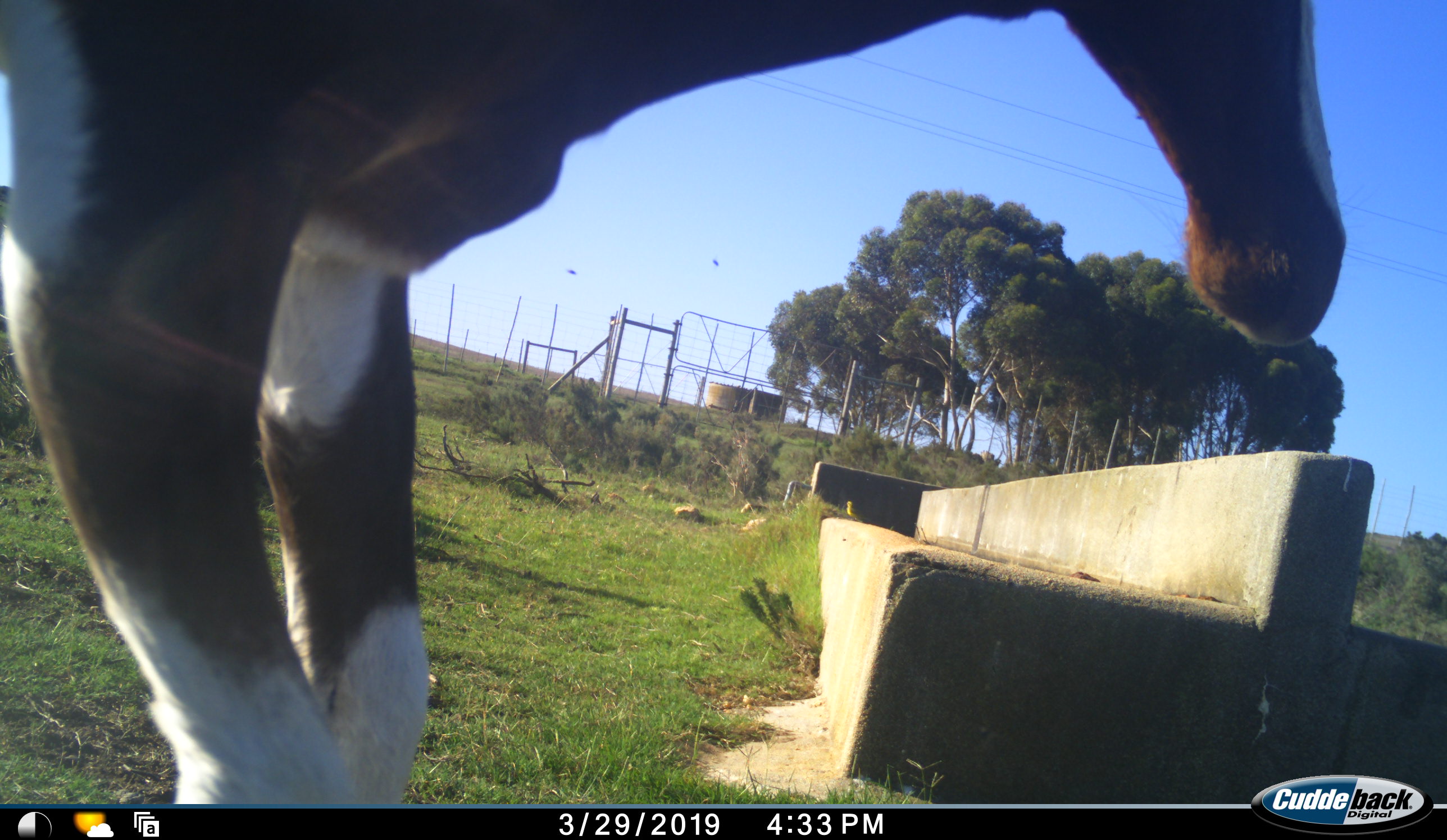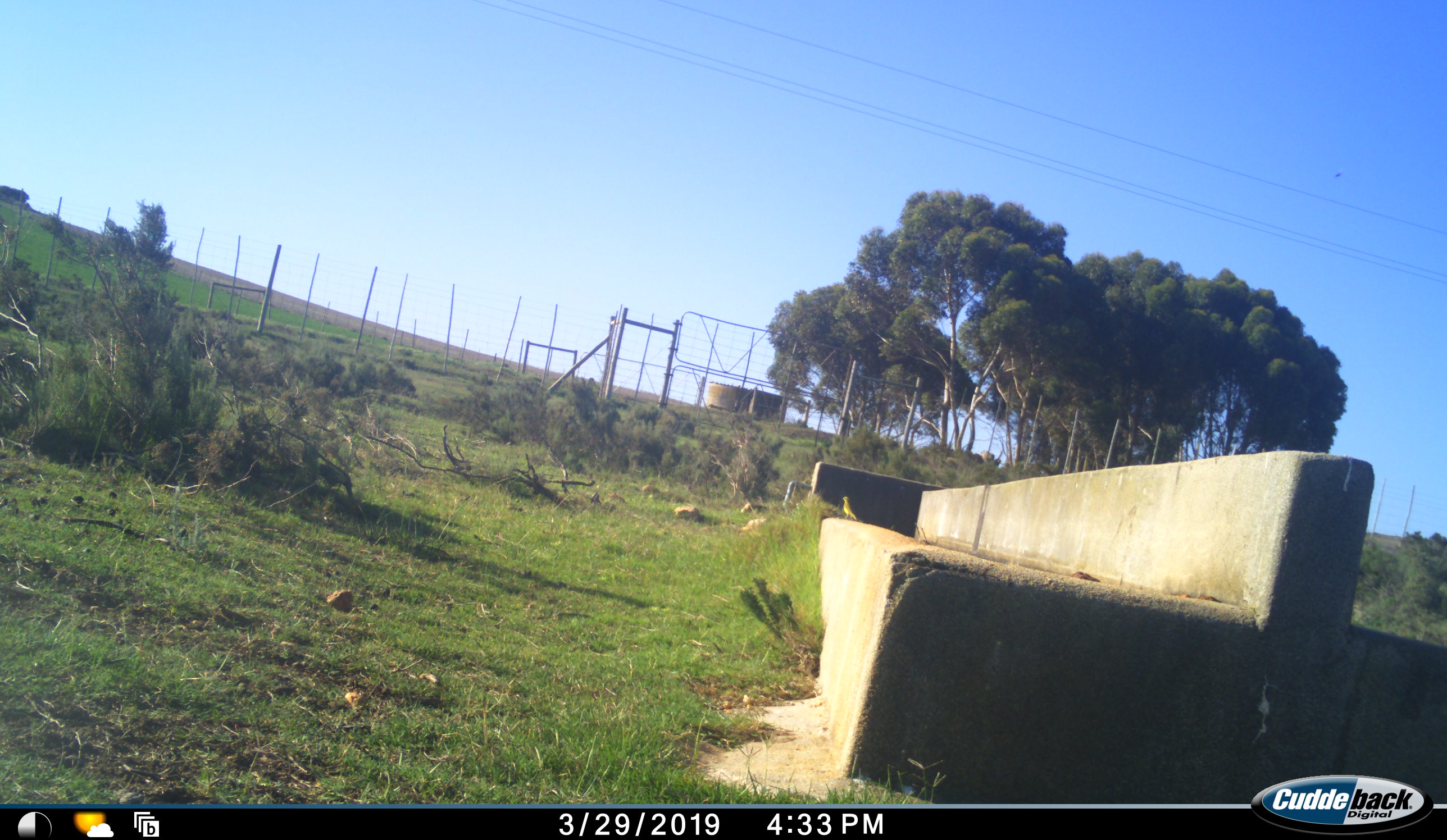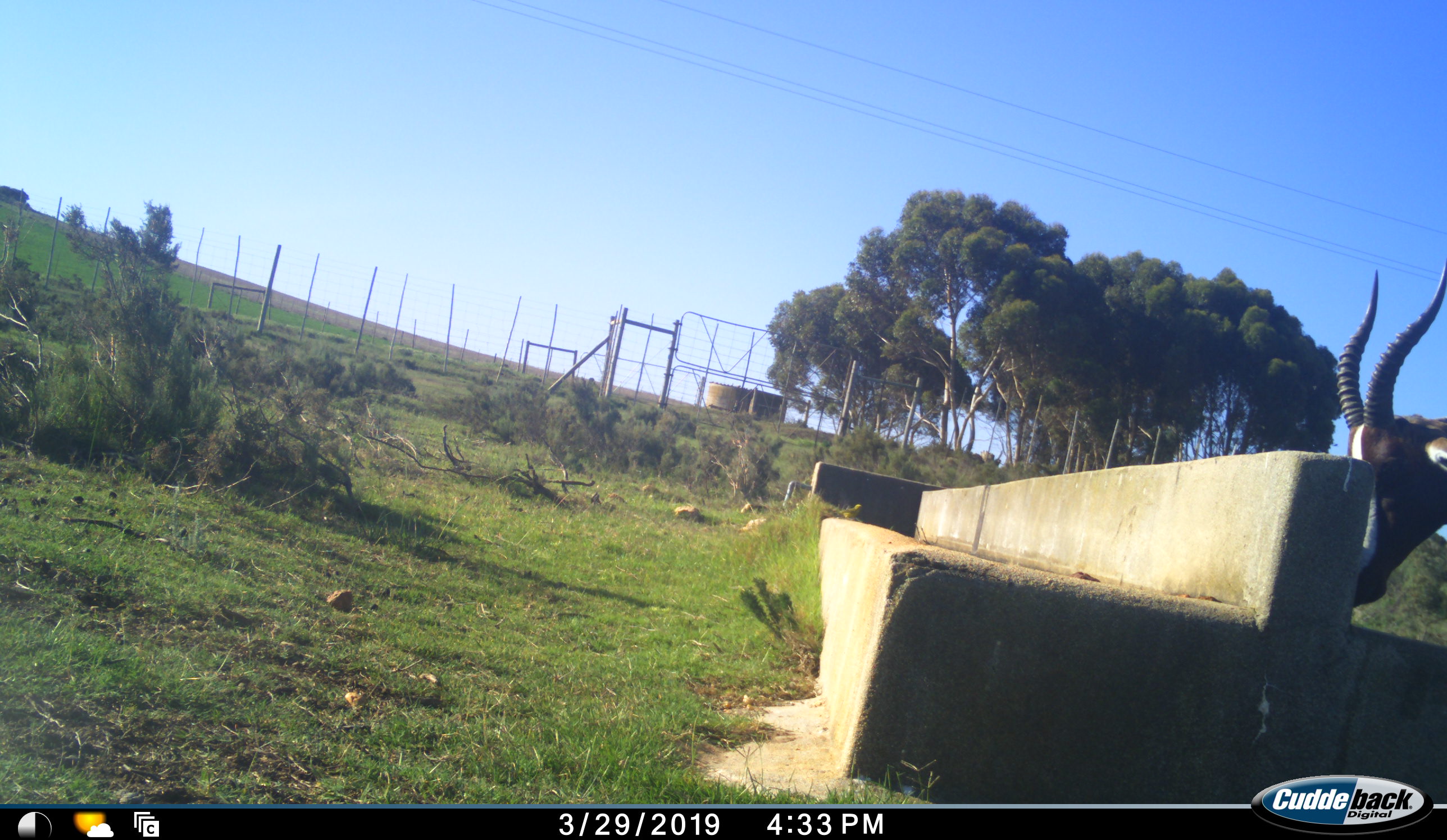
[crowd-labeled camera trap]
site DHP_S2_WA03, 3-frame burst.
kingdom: Animalia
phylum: Chordata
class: Mammalia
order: Artiodactyla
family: Bovidae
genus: Damaliscus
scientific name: Damaliscus pygargus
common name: bontebok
Bontebok (Damaliscus pygargus), count 1. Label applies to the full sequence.